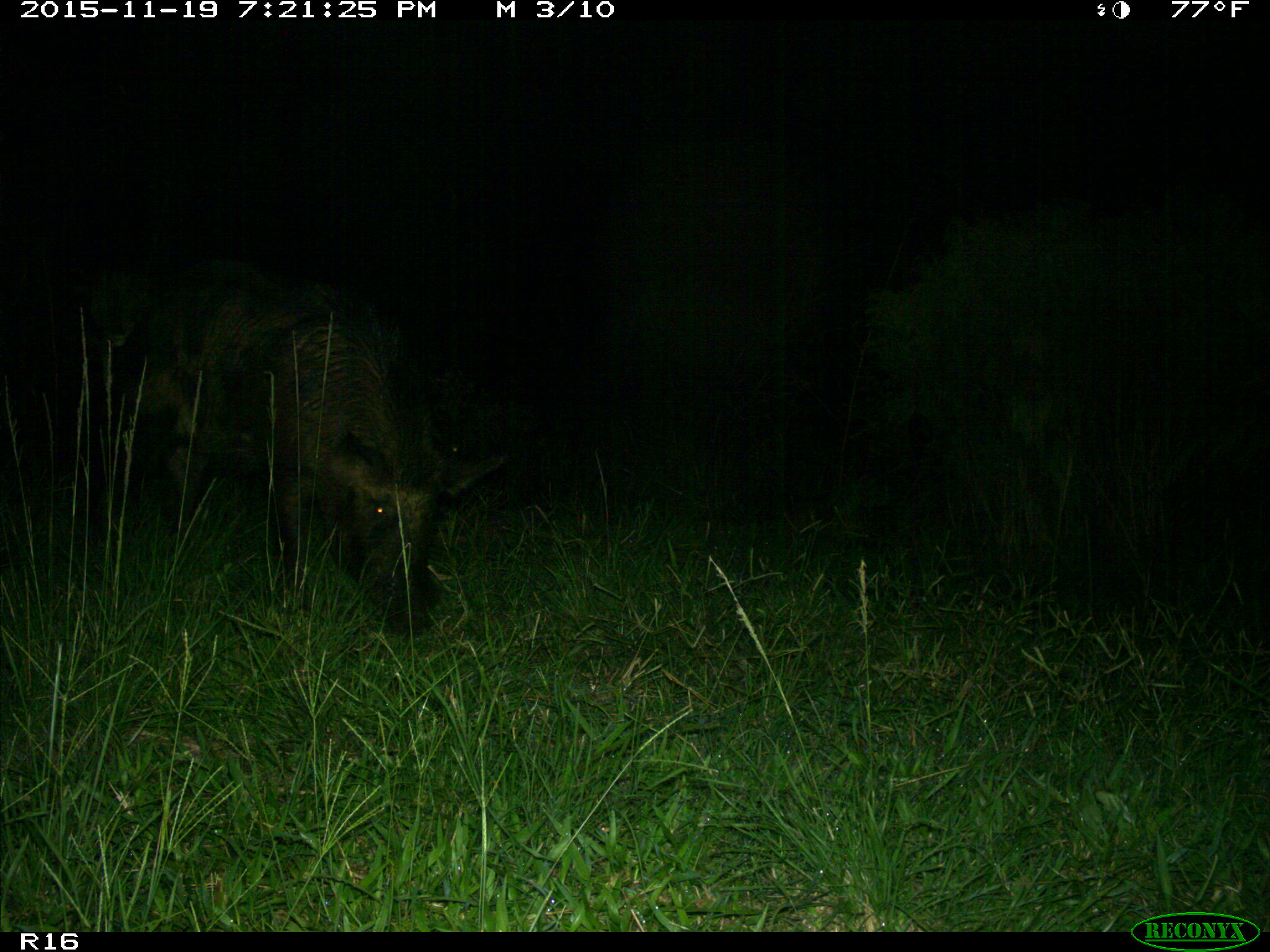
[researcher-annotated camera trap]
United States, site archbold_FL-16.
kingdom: Animalia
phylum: Chordata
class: Mammalia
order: Artiodactyla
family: Suidae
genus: Sus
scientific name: Sus scrofa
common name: wild boar